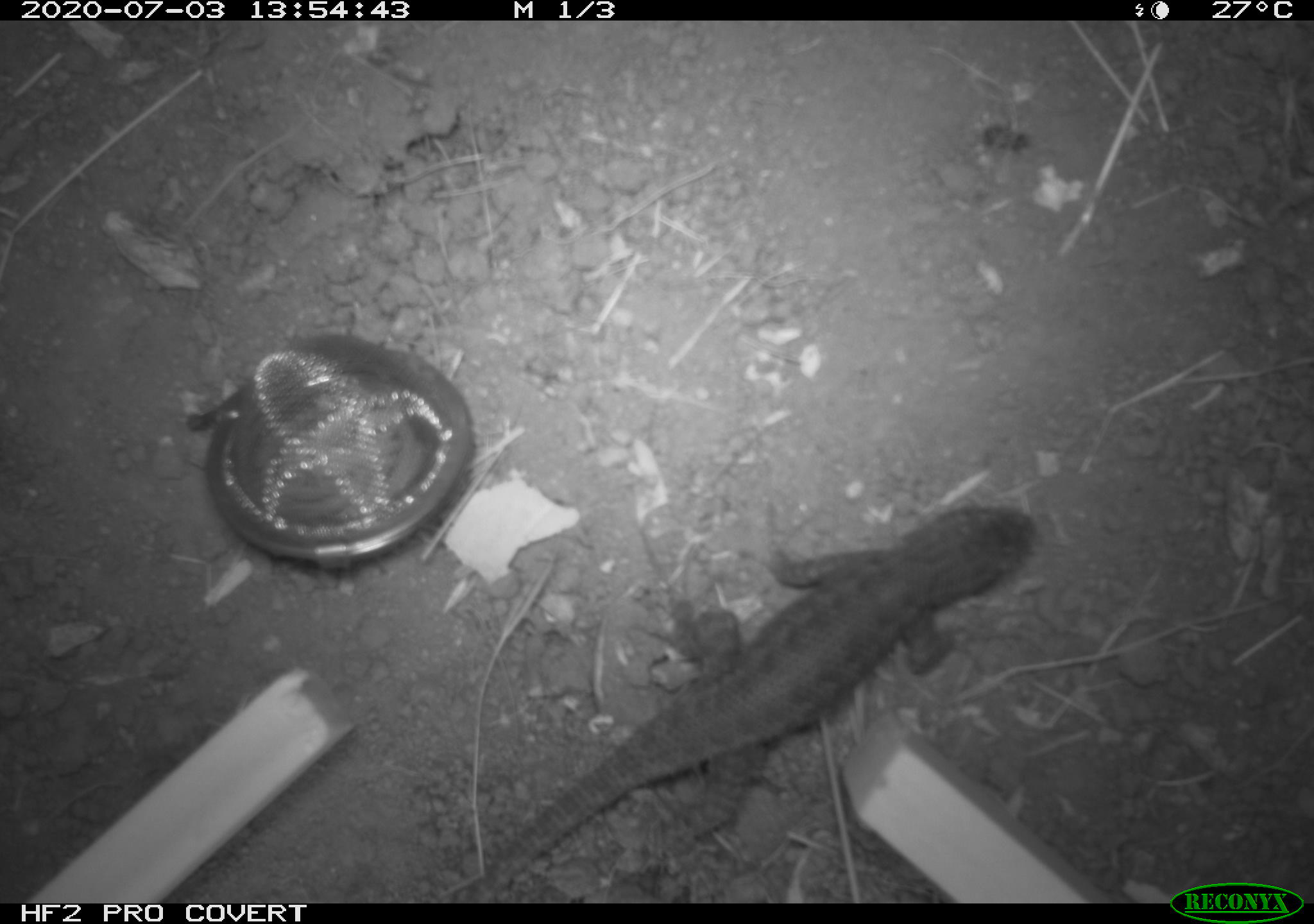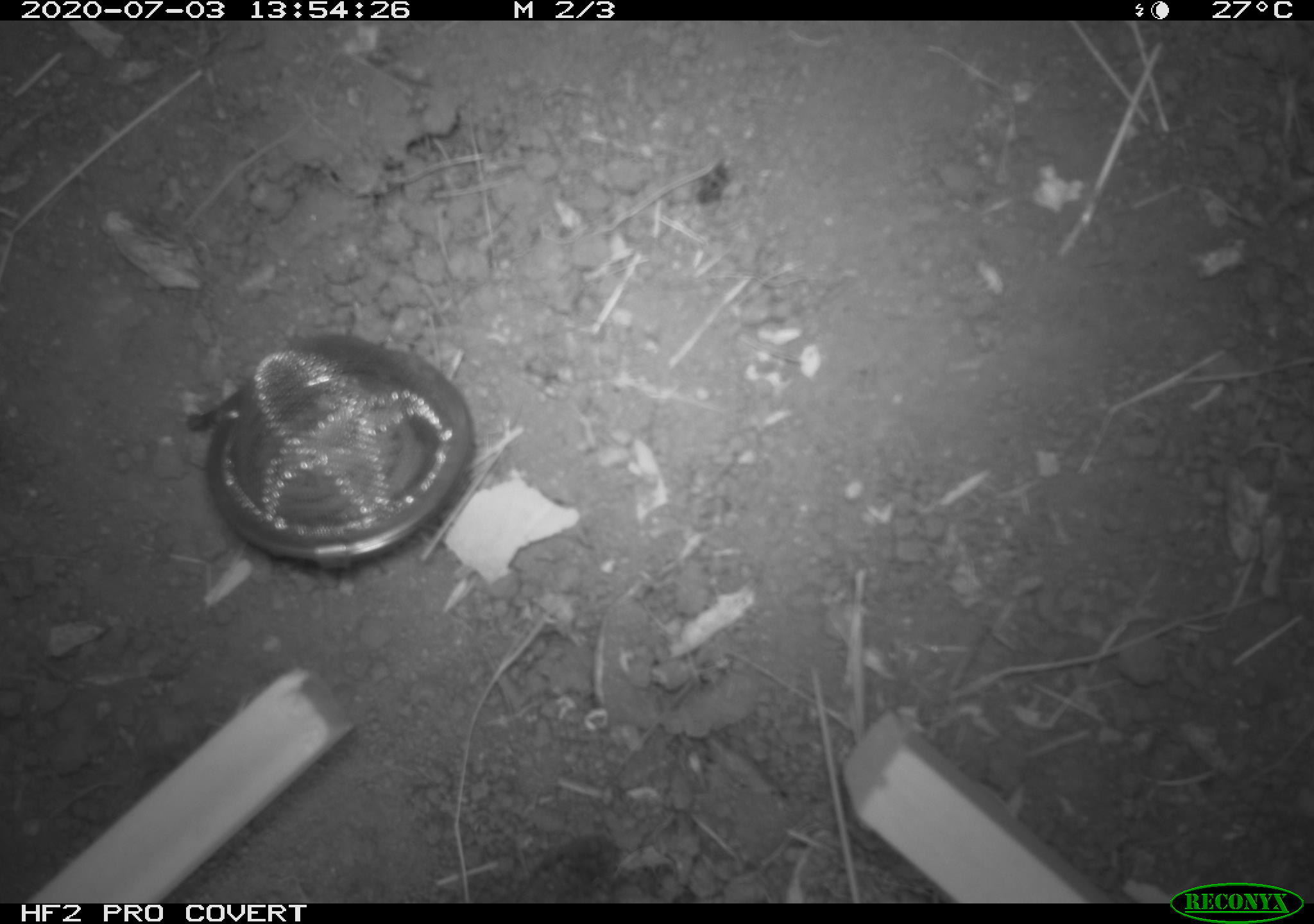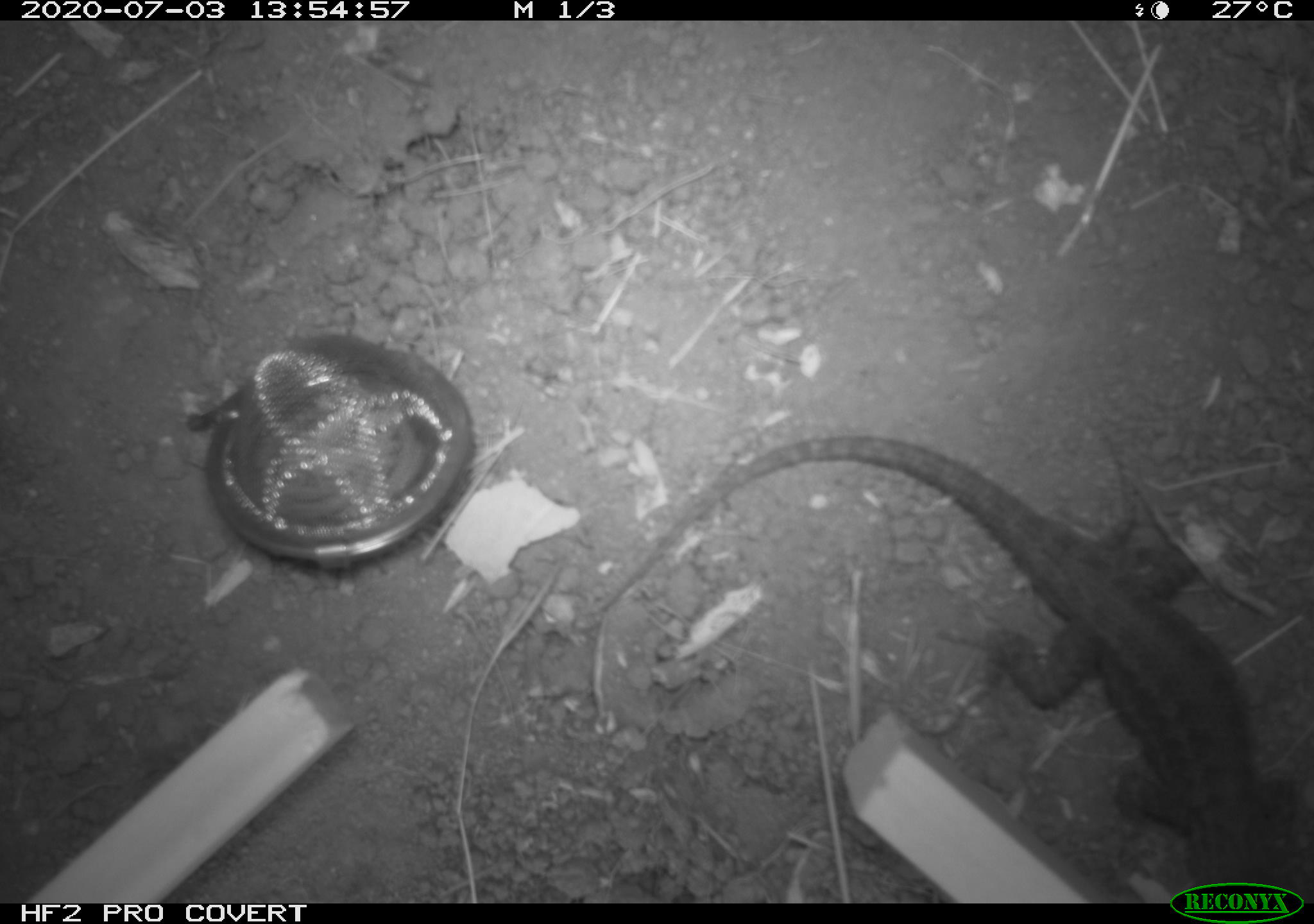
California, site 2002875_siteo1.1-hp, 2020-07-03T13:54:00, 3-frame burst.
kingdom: Animalia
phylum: Chordata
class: Reptilia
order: Squamata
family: Phrynosomatidae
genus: Sceloporus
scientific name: Sceloporus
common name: spiny lizards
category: sceloporus species